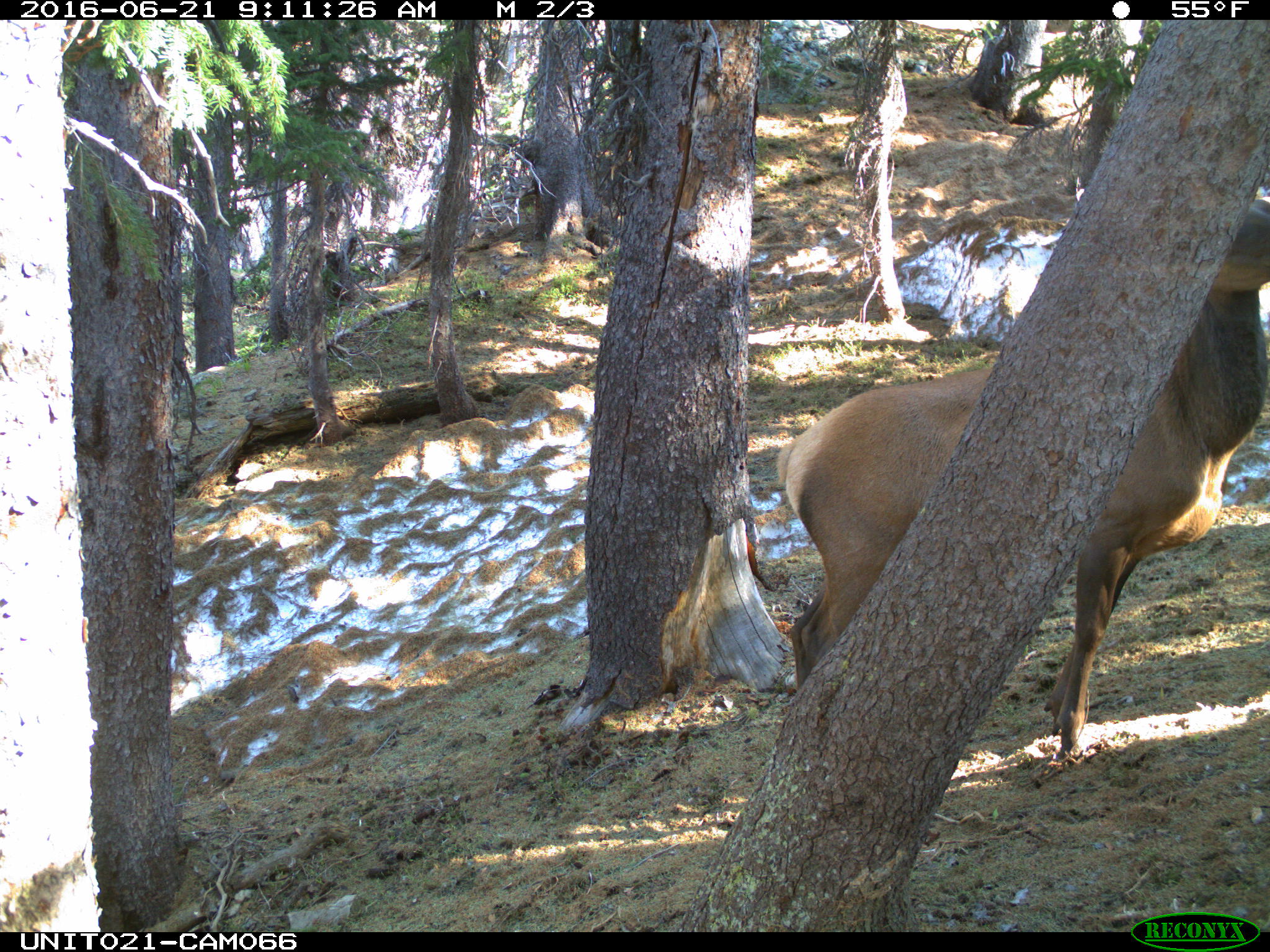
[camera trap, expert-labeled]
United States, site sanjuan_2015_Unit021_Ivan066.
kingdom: Animalia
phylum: Chordata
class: Mammalia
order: Artiodactyla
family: Cervidae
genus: Cervus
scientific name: Cervus elaphus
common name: red deer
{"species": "Cervus elaphus (red deer)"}